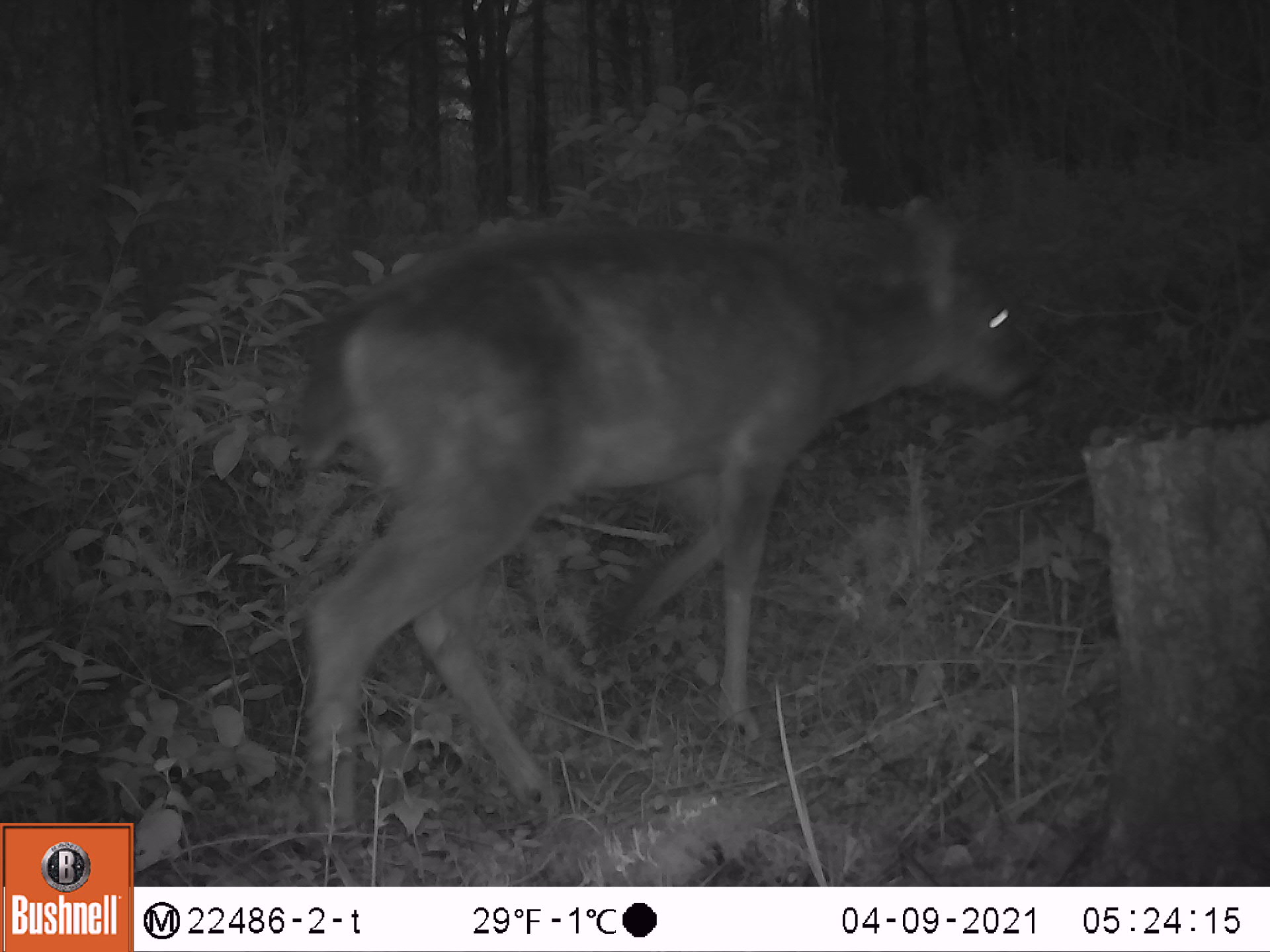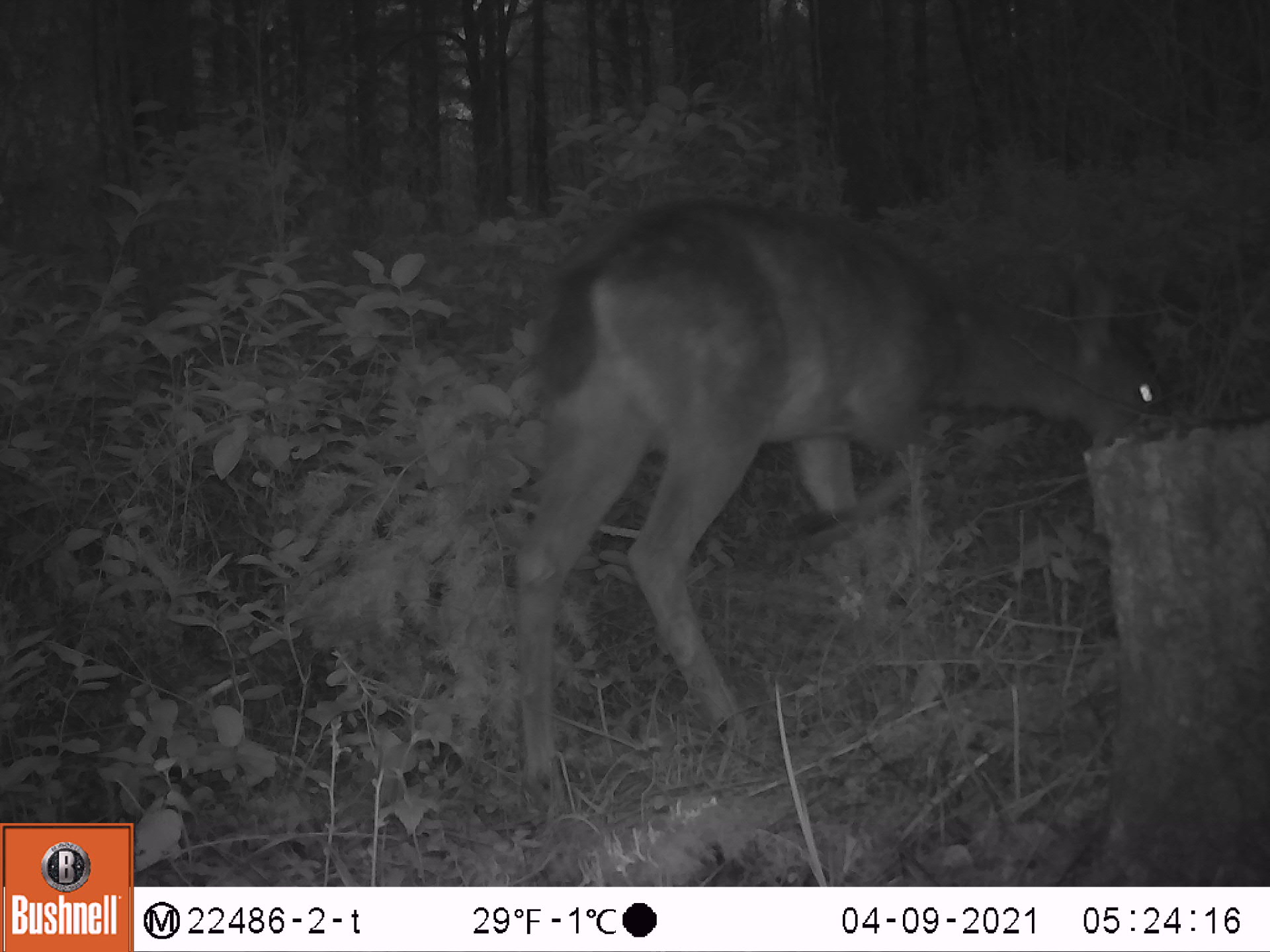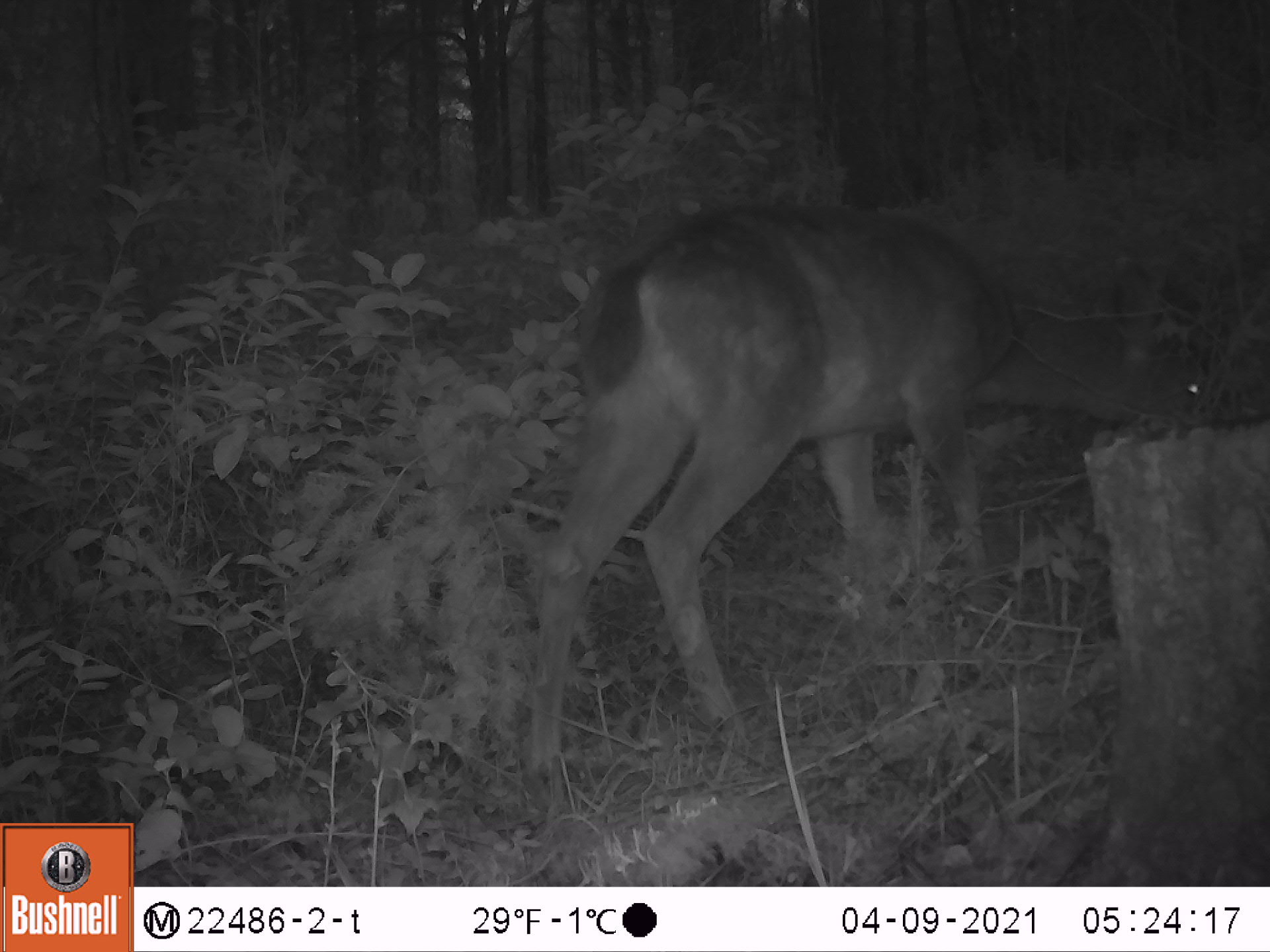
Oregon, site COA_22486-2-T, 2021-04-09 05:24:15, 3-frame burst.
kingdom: Animalia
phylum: Chordata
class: Mammalia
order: Artiodactyla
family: Cervidae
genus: Odocoileus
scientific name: Odocoileus hemionus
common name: black-tailed deer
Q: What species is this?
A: Black-tailed deer (Odocoileus hemionus).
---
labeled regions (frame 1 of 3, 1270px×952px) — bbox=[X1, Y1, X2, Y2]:
black-tailed deer: bbox=[307, 177, 1044, 838]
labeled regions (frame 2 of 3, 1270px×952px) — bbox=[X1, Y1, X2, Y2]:
black-tailed deer: bbox=[515, 180, 1178, 781]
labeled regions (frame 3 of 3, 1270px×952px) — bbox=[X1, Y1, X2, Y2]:
black-tailed deer: bbox=[535, 196, 1227, 783]